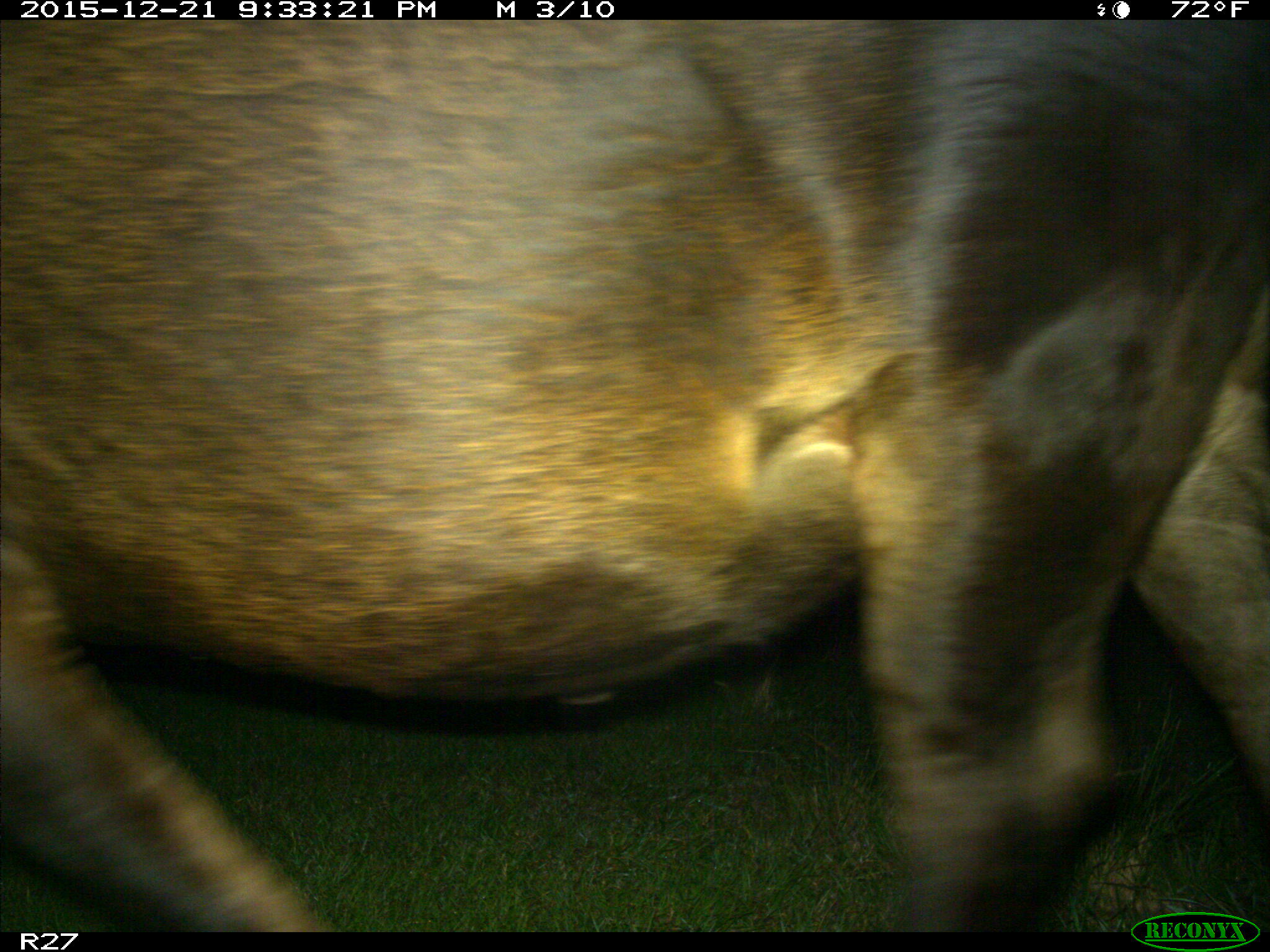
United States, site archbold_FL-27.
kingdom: Animalia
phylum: Chordata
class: Mammalia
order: Artiodactyla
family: Bovidae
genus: Bos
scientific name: Bos taurus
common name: domestic cow